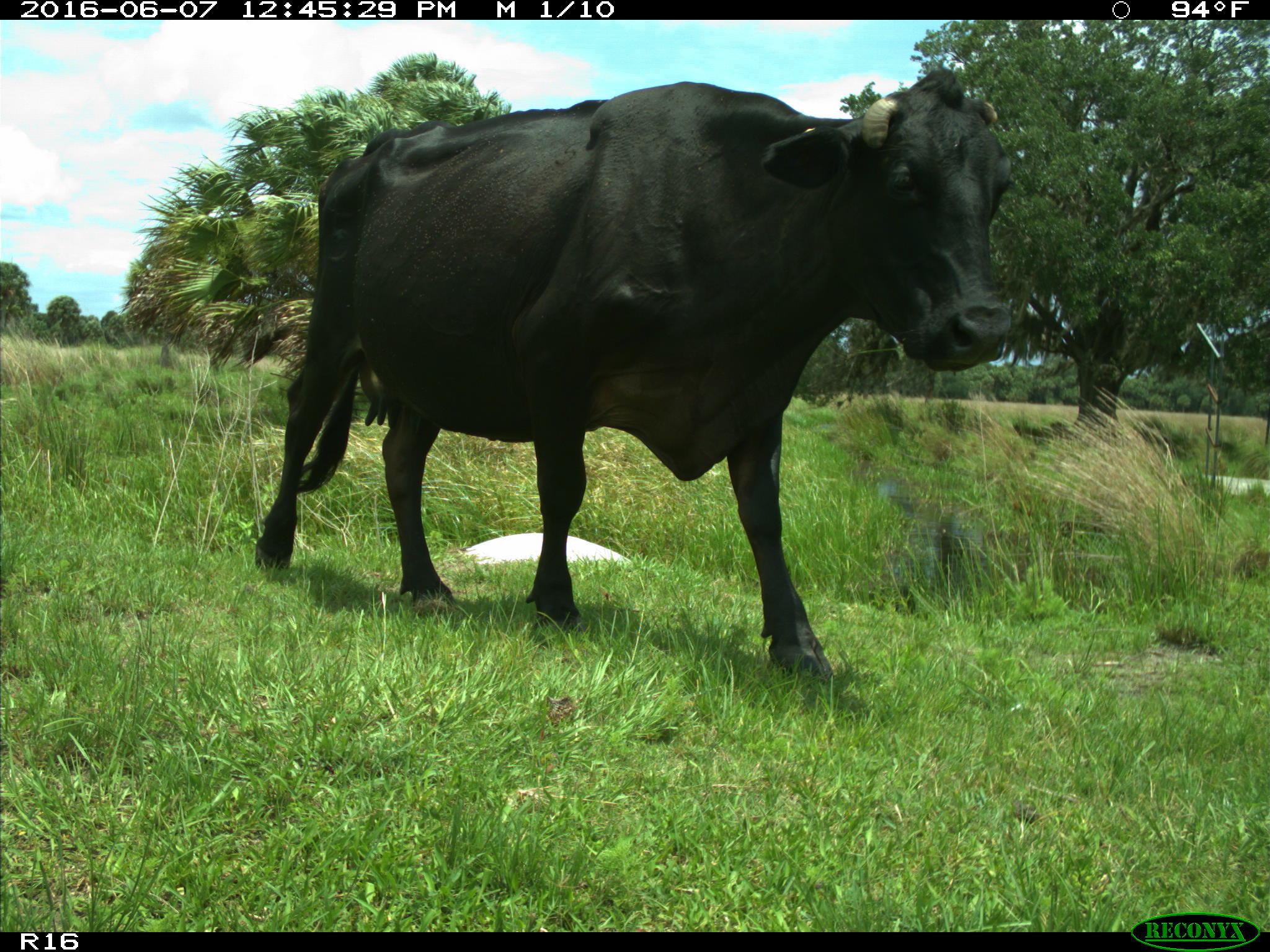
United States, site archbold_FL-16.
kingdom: Animalia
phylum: Chordata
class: Mammalia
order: Artiodactyla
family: Bovidae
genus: Bos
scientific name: Bos taurus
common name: domestic cow